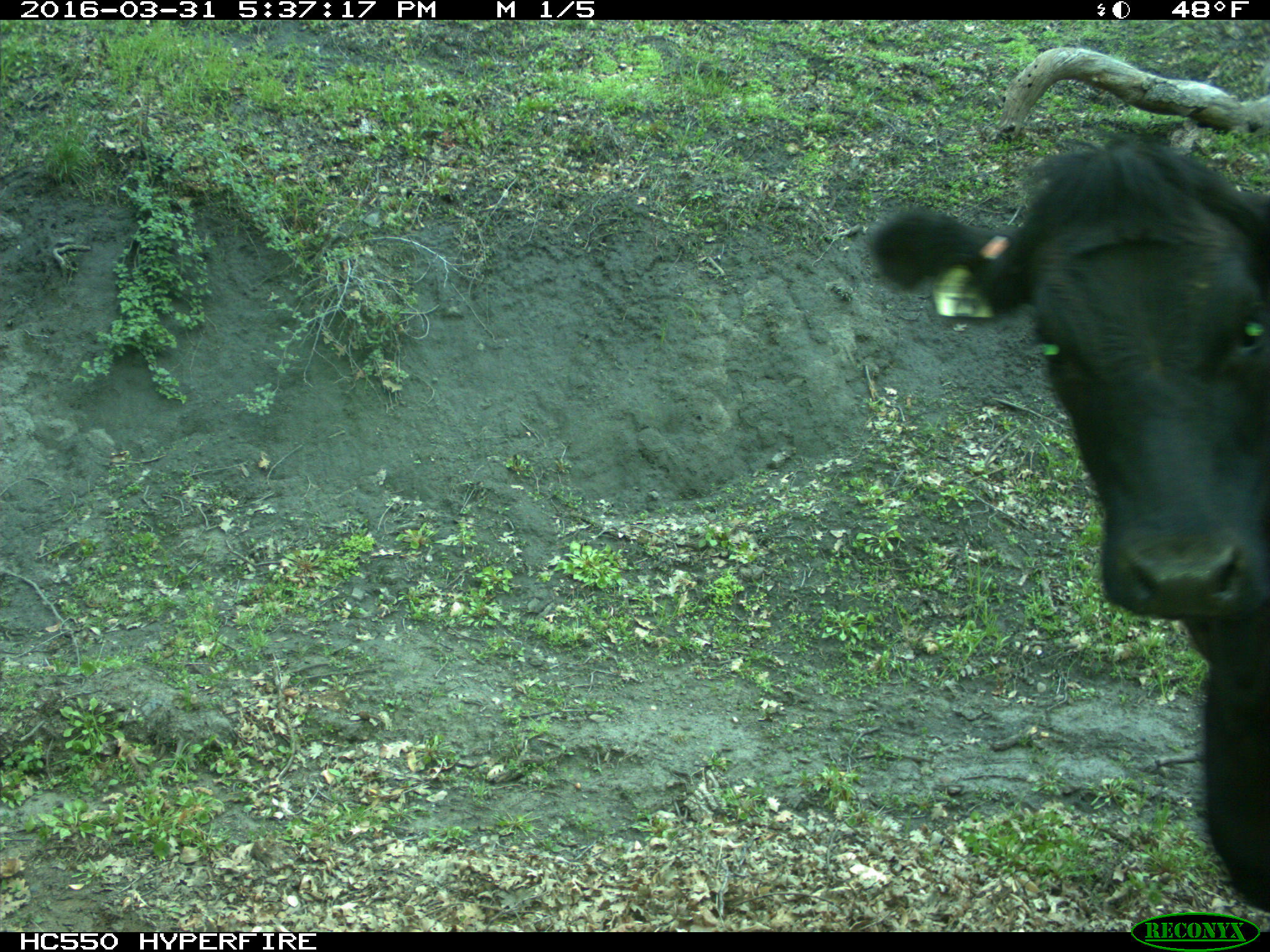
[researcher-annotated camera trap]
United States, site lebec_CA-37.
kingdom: Animalia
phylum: Chordata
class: Mammalia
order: Artiodactyla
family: Bovidae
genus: Bos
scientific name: Bos taurus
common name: domestic cow